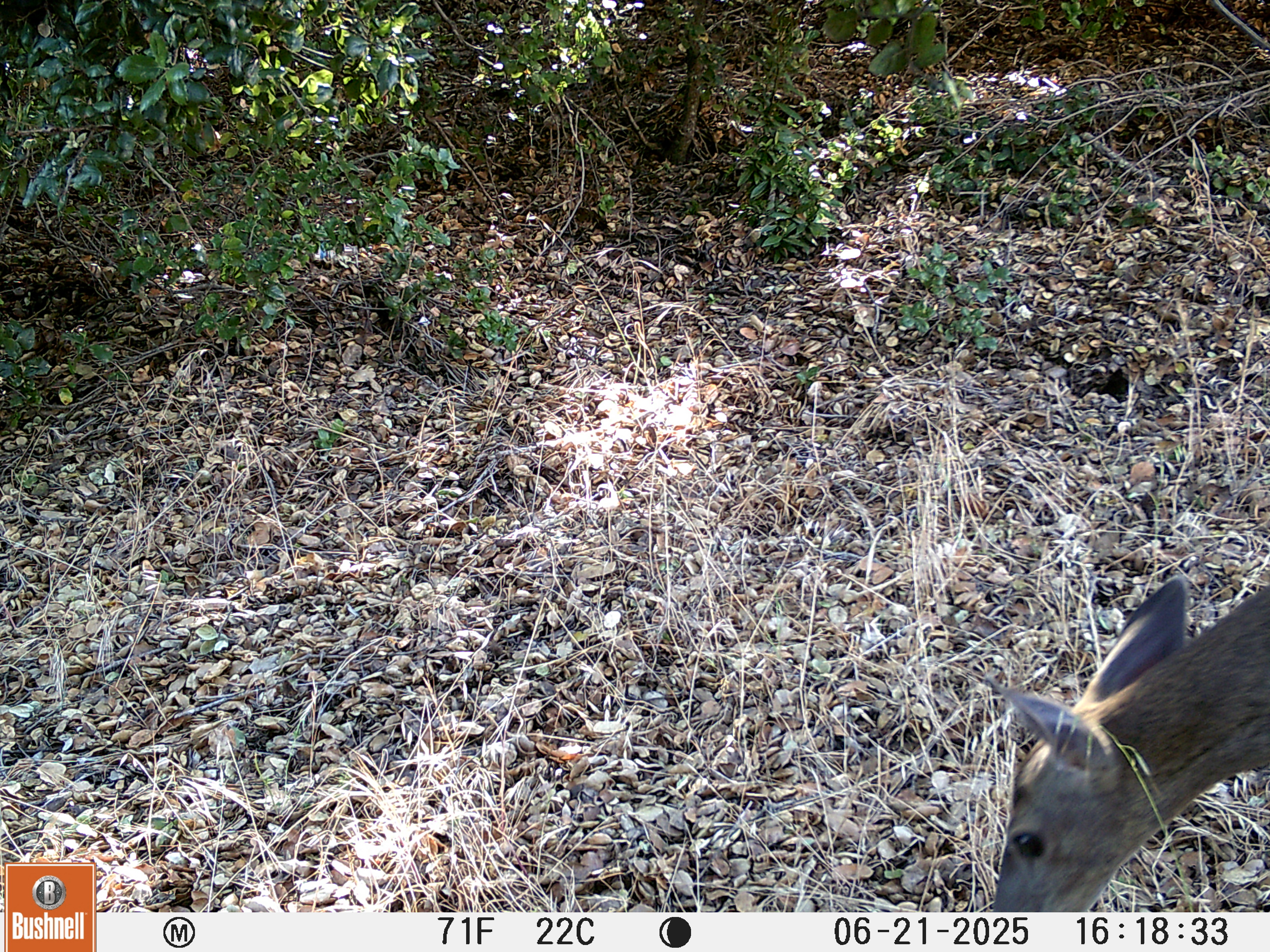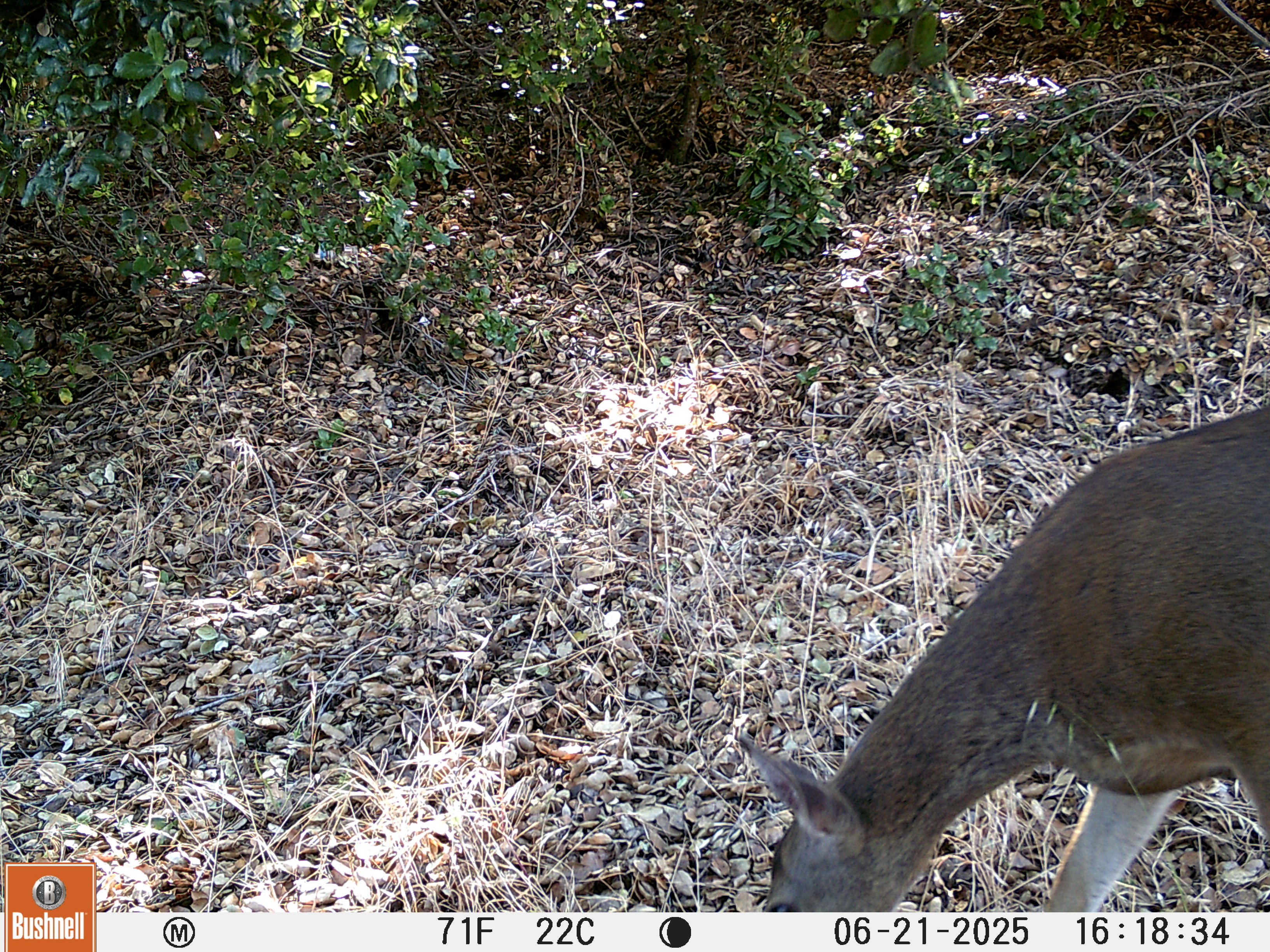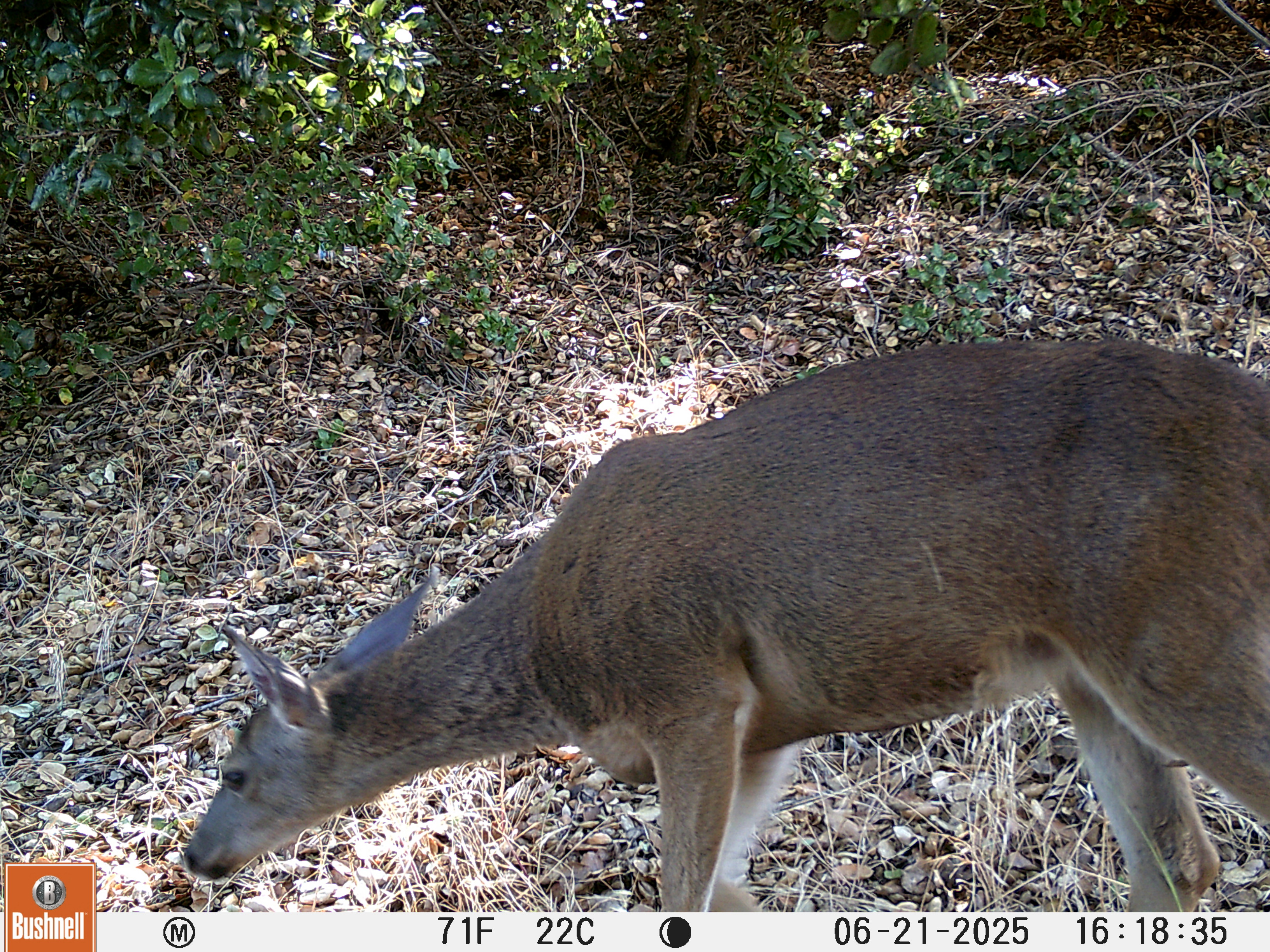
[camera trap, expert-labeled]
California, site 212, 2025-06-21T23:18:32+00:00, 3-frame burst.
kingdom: Animalia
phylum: Chordata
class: Mammalia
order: Artiodactyla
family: Cervidae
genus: Odocoileus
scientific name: Odocoileus hemionus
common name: mule deer